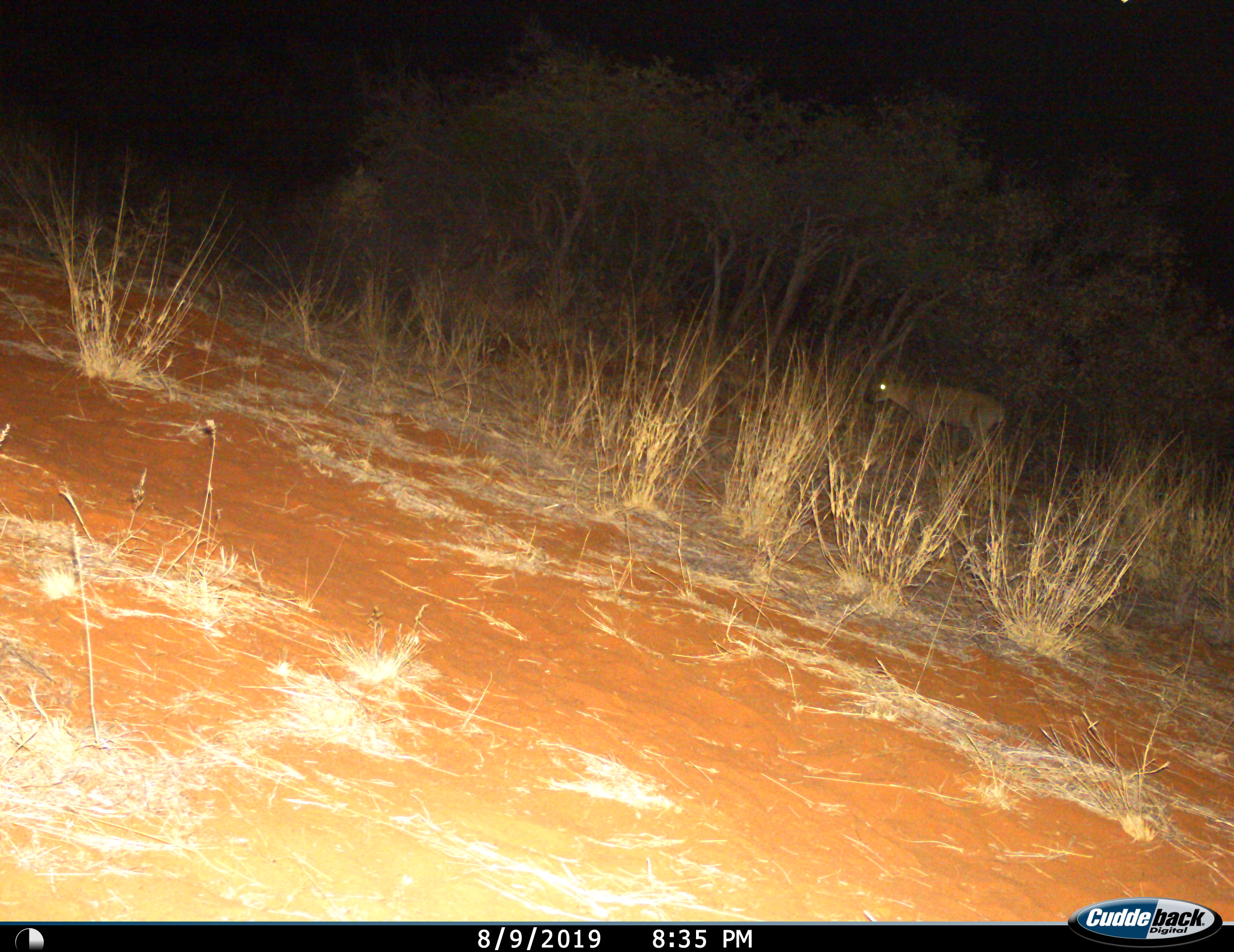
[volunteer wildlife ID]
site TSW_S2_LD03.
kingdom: Animalia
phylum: Chordata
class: Mammalia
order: Artiodactyla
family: Bovidae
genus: Sylvicapra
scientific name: Sylvicapra grimmia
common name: common duiker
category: duikercommongrey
Duikercommongrey (common duiker) (Sylvicapra grimmia), count 1. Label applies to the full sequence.